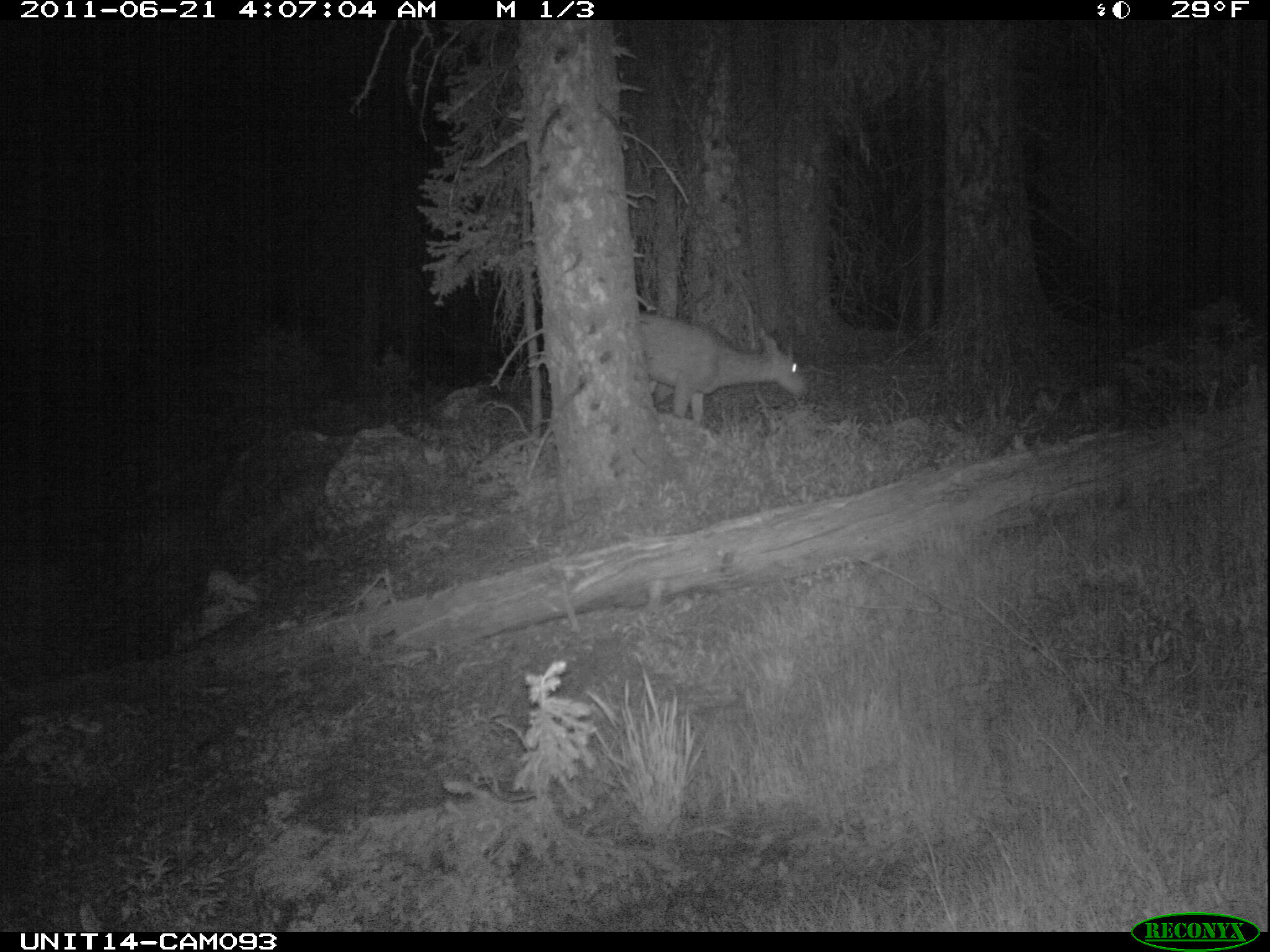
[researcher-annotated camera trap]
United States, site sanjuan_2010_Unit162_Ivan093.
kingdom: Animalia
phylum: Chordata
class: Mammalia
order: Artiodactyla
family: Cervidae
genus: Odocoileus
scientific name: Odocoileus hemionus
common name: mule deer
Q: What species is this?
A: Odocoileus hemionus (mule deer).